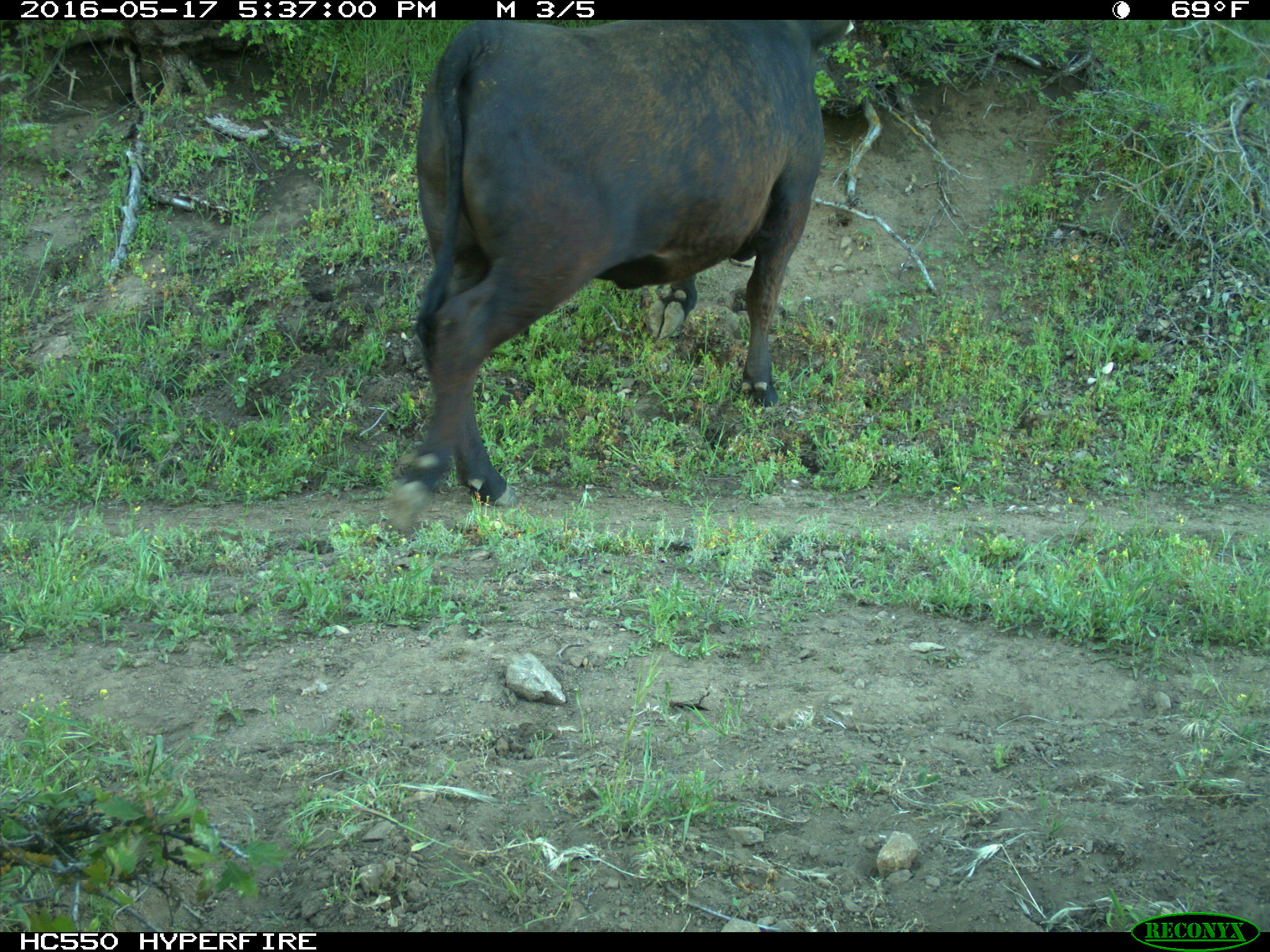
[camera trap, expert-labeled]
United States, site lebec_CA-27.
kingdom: Animalia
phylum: Chordata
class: Mammalia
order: Artiodactyla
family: Bovidae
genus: Bos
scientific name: Bos taurus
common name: domestic cow